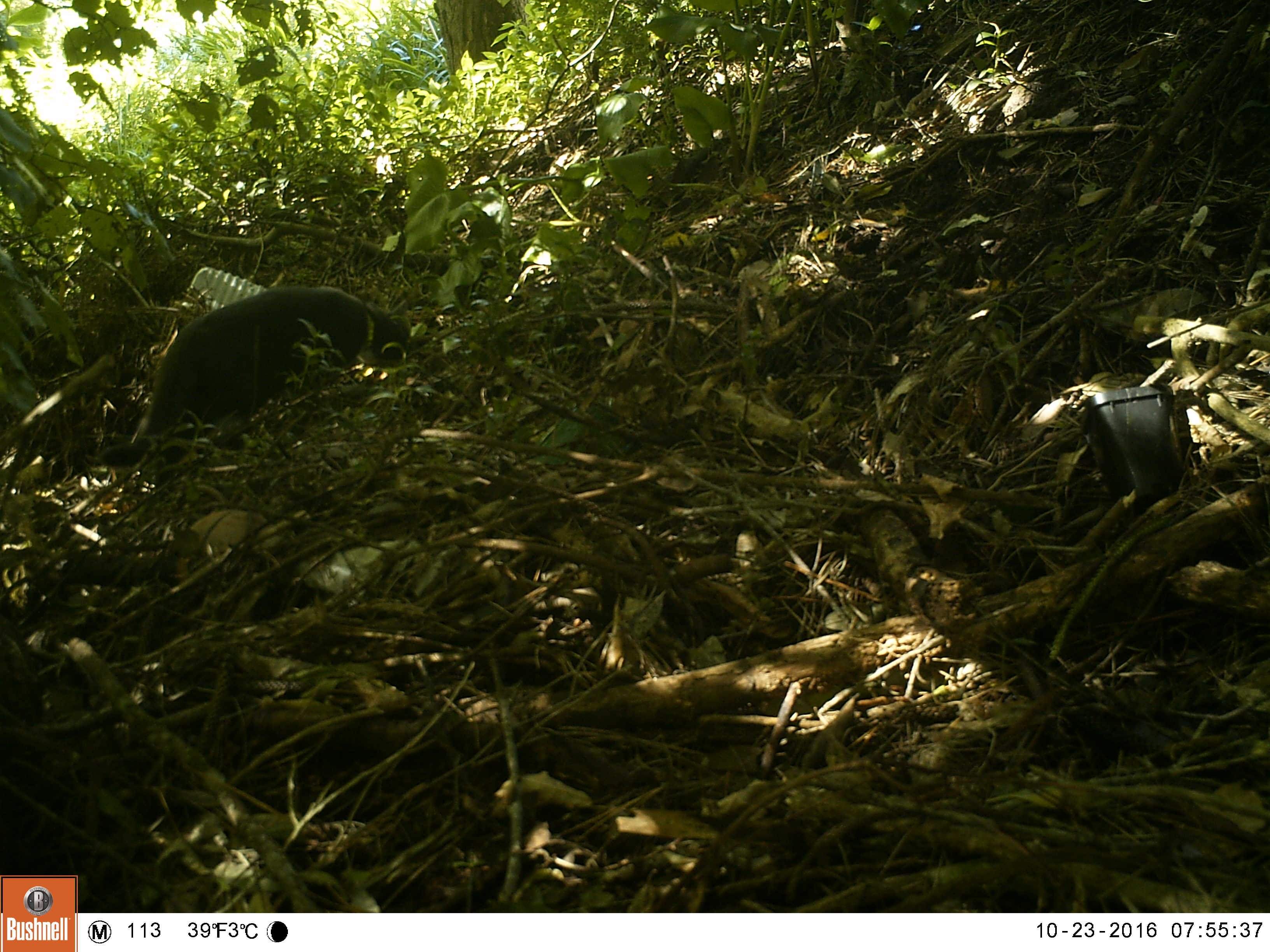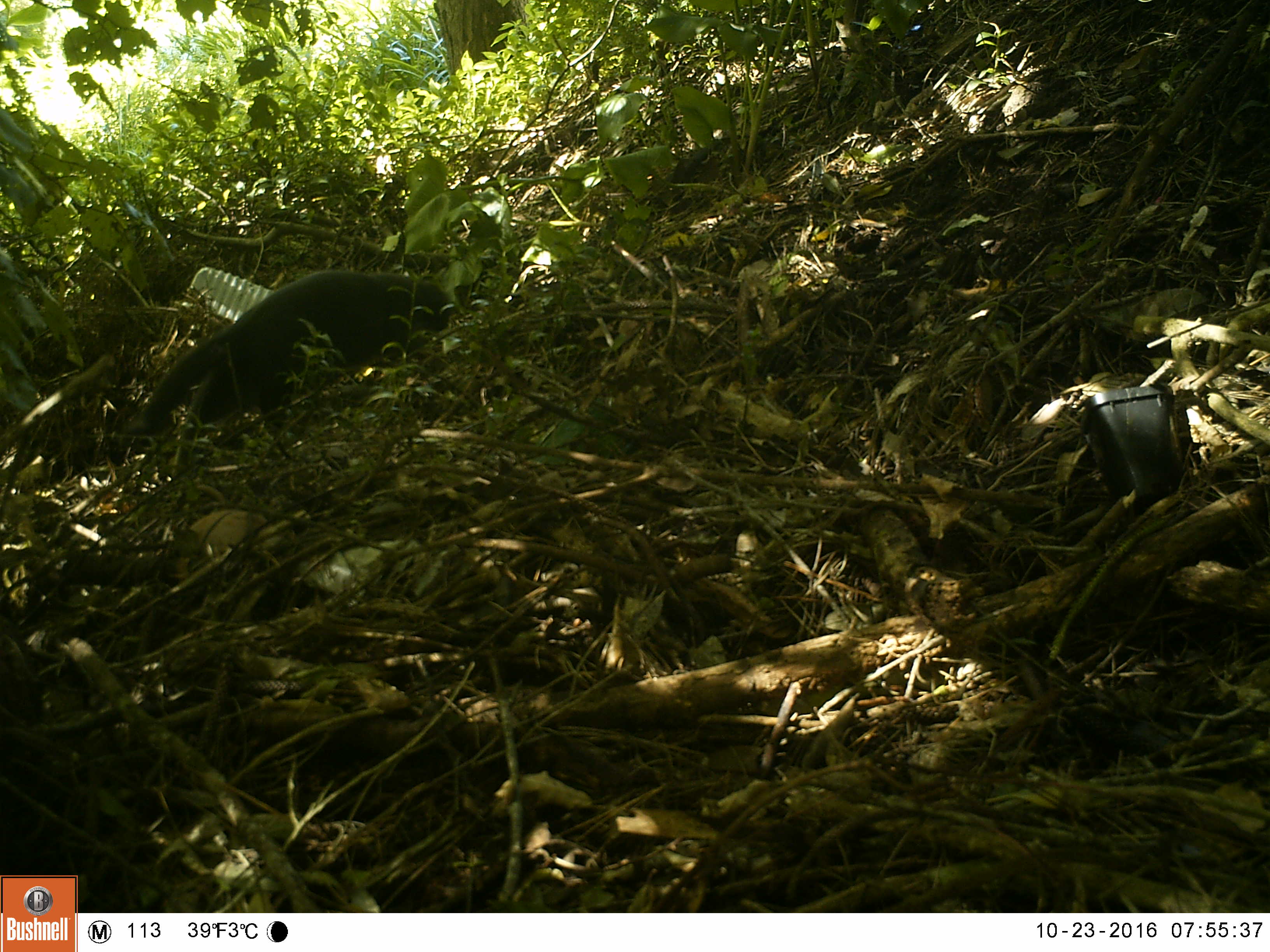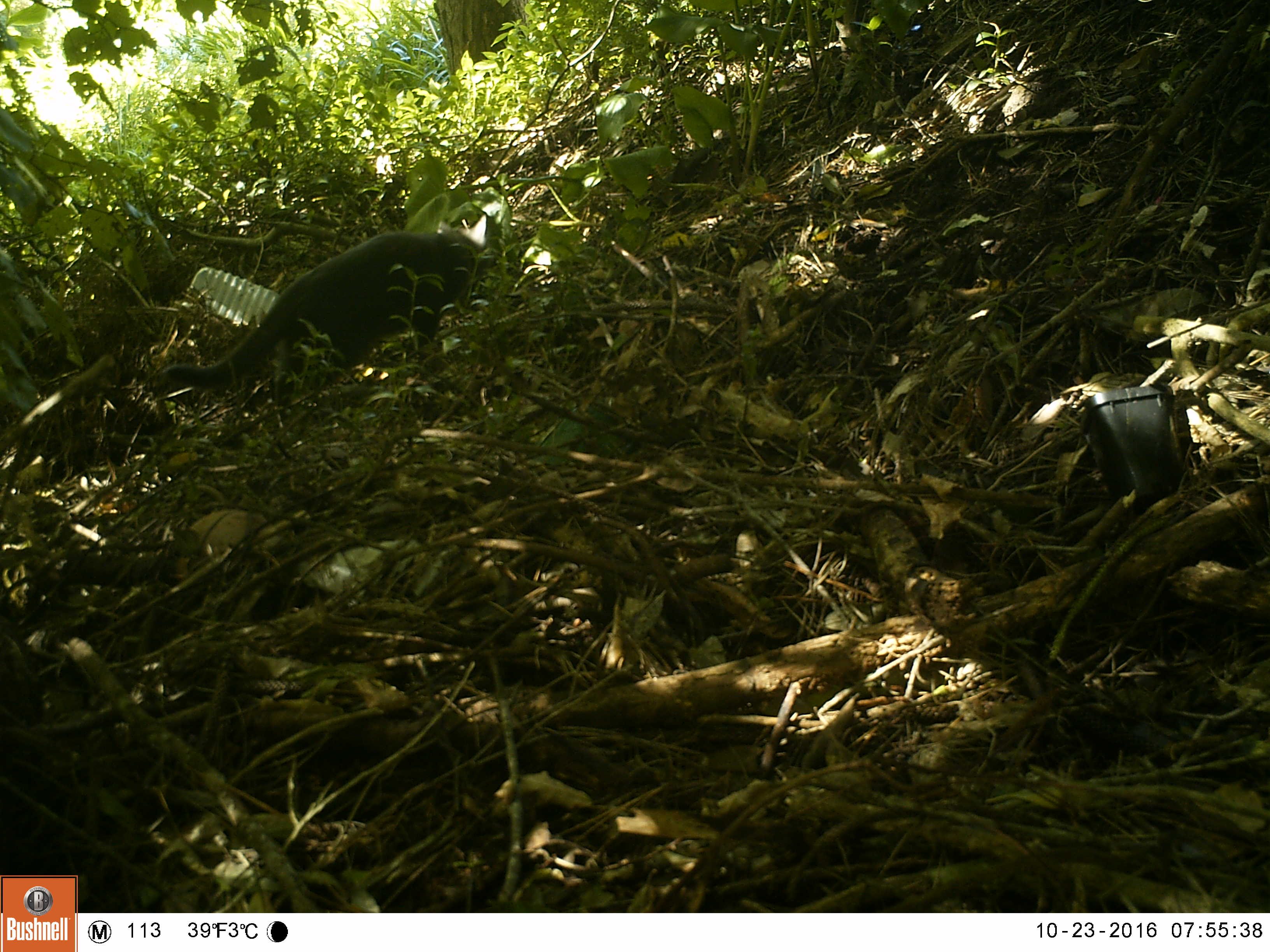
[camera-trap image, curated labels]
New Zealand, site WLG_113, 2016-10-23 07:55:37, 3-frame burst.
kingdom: Animalia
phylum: Chordata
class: Mammalia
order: Carnivora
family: Felidae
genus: Felis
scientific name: Felis catus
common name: domestic cat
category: cat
Cat (domestic cat) (Felis catus).